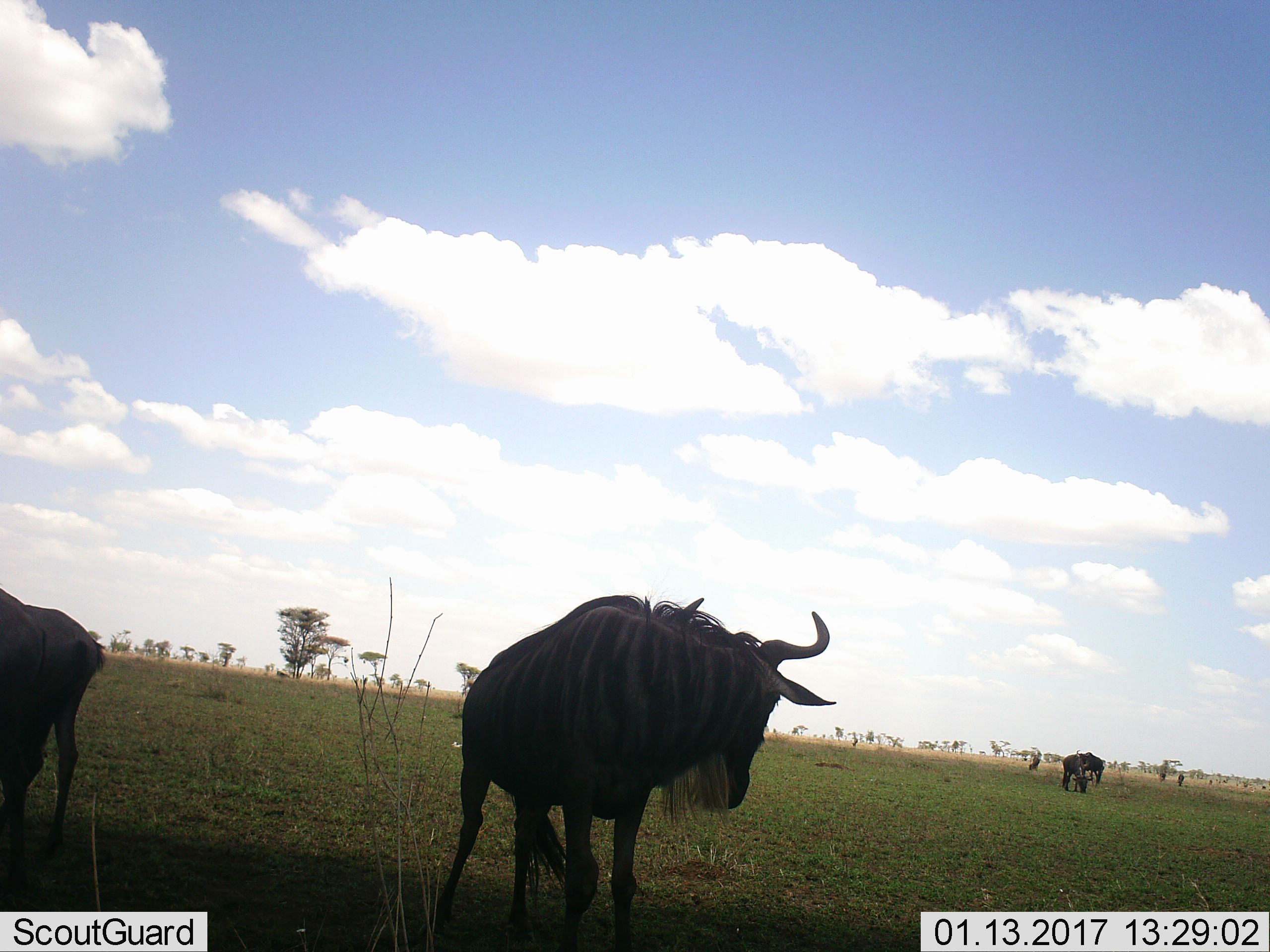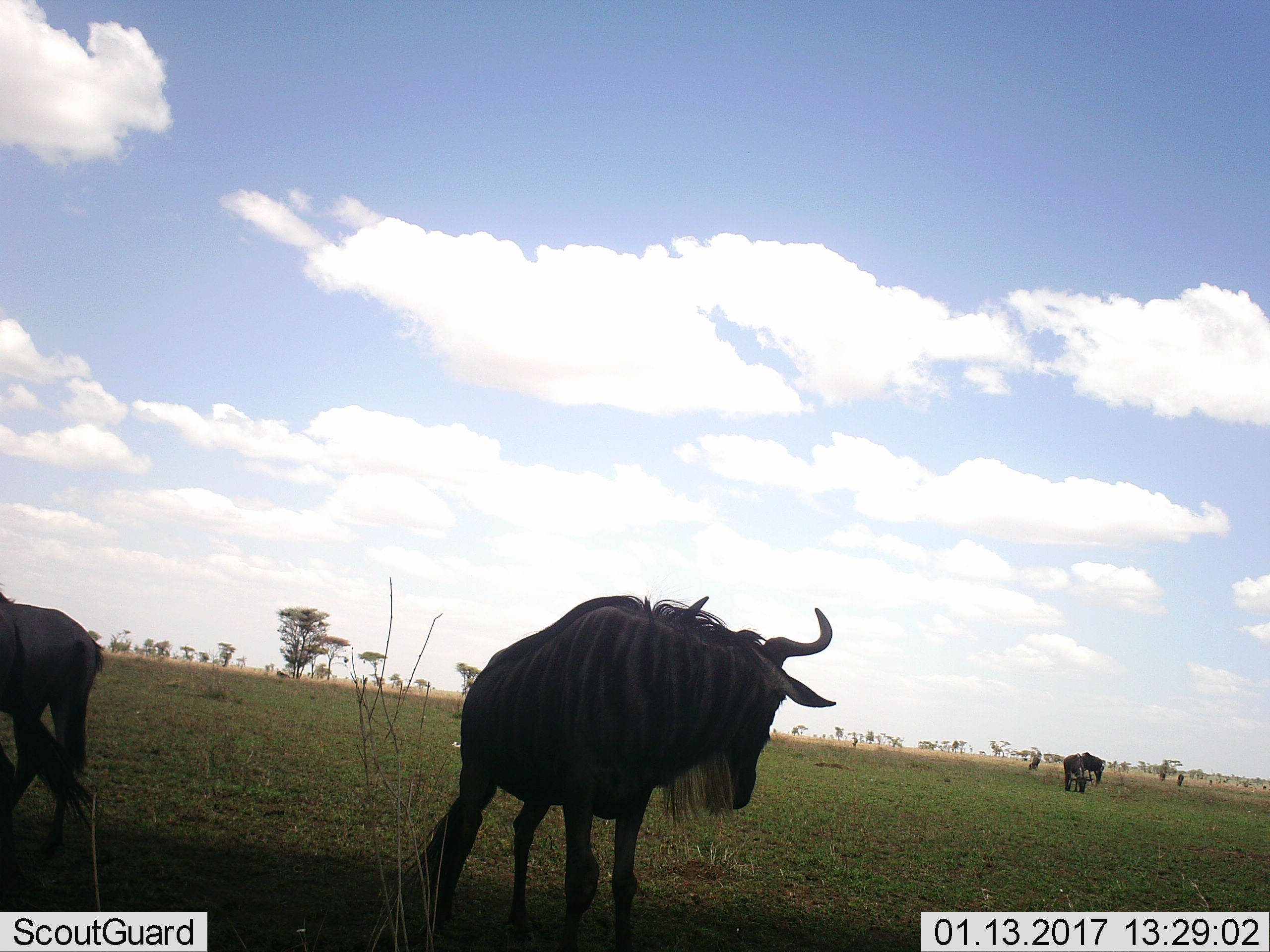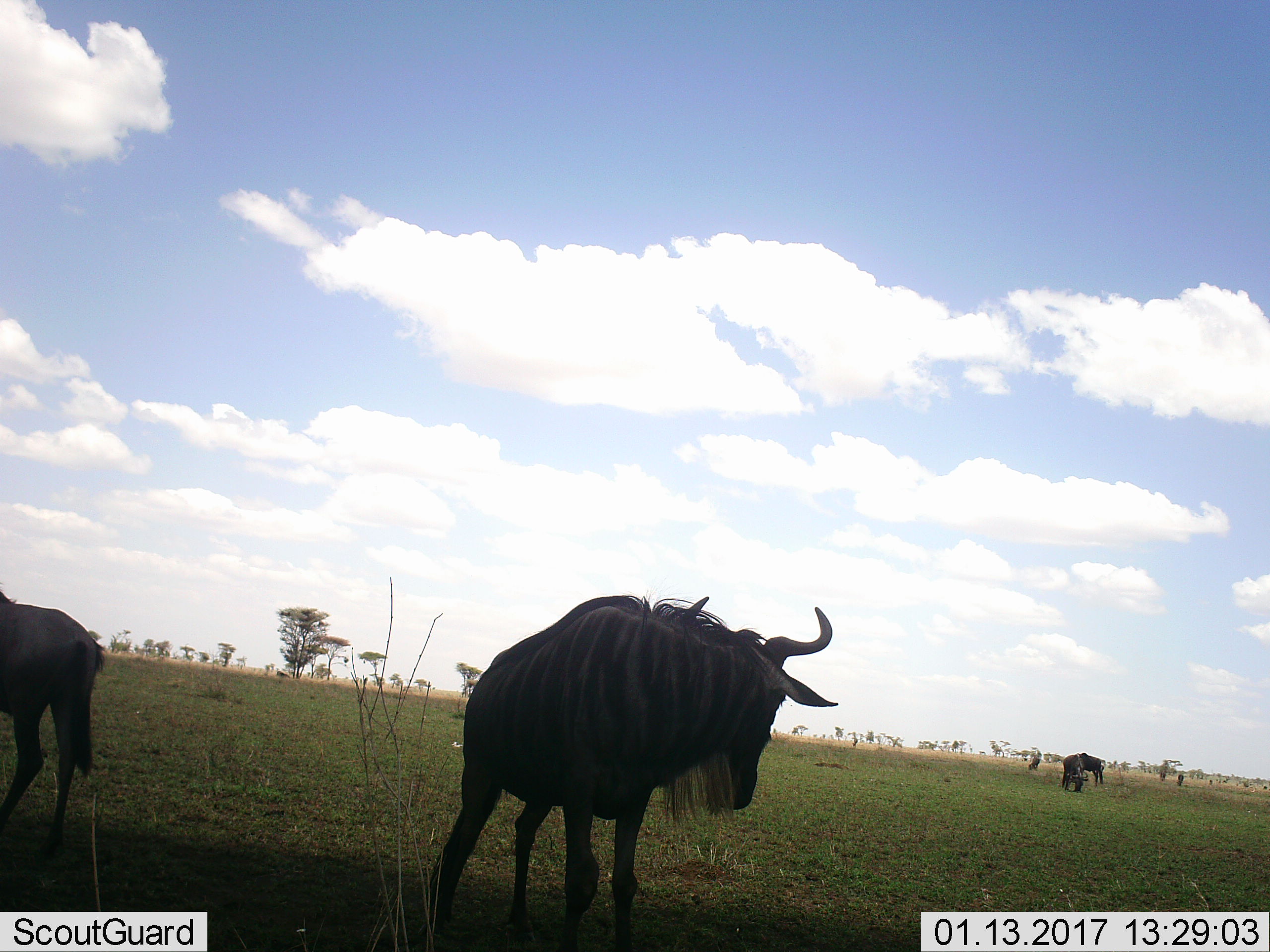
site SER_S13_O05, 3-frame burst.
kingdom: Animalia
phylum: Chordata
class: Mammalia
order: Artiodactyla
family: Bovidae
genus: Connochaetes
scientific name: Connochaetes taurinus taurinus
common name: blue wildebeest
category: wildebeestblue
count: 8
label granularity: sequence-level